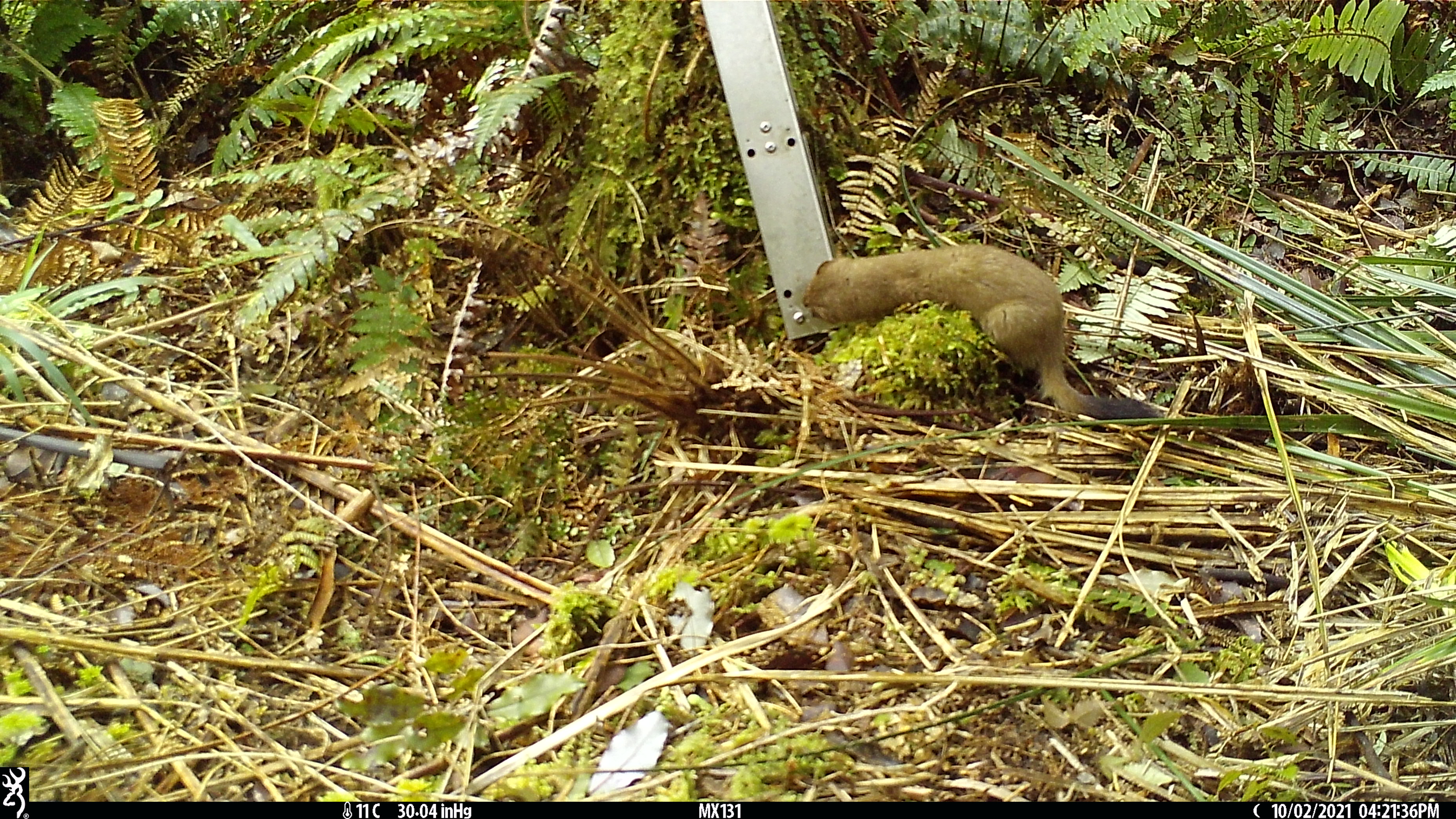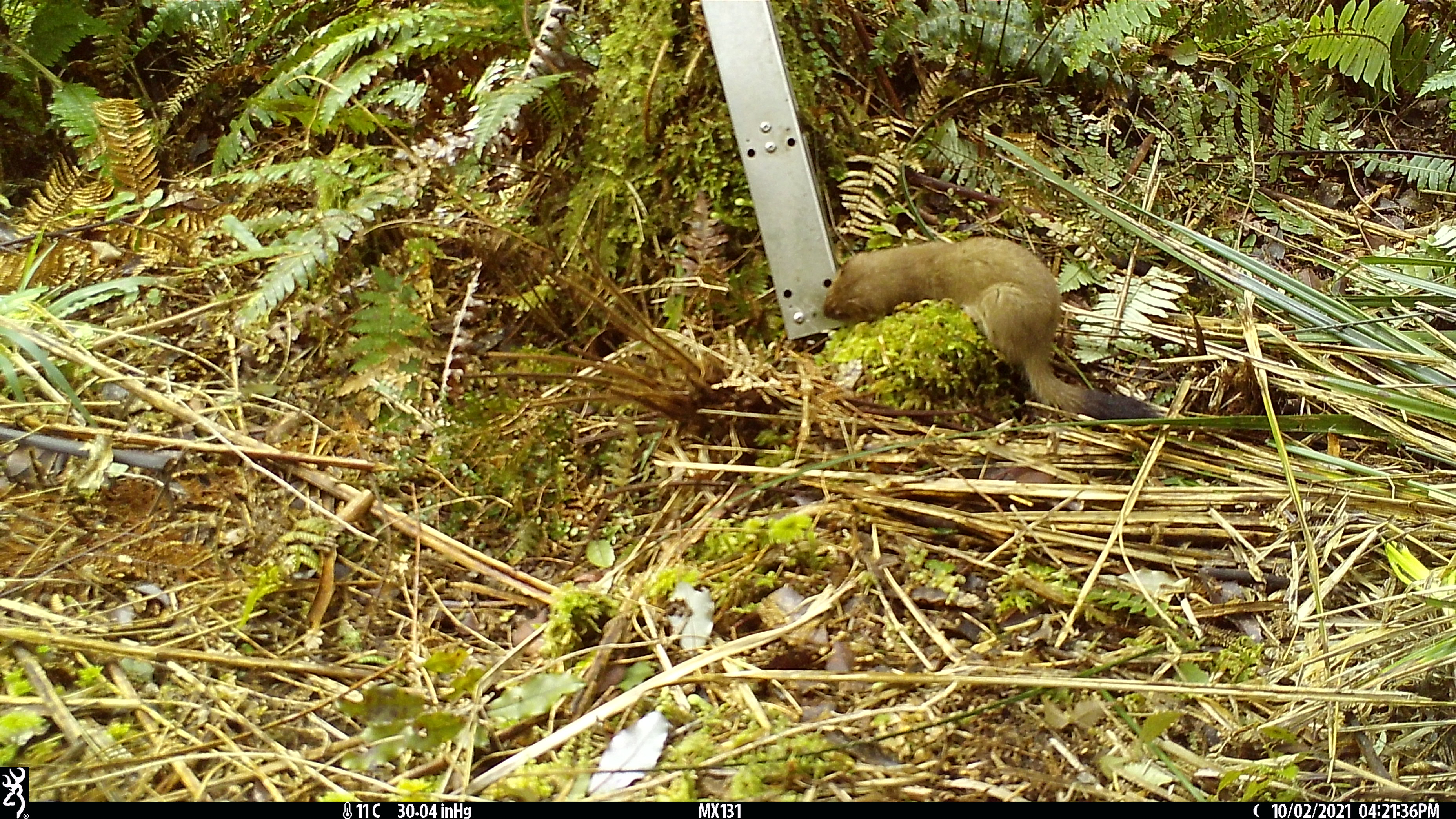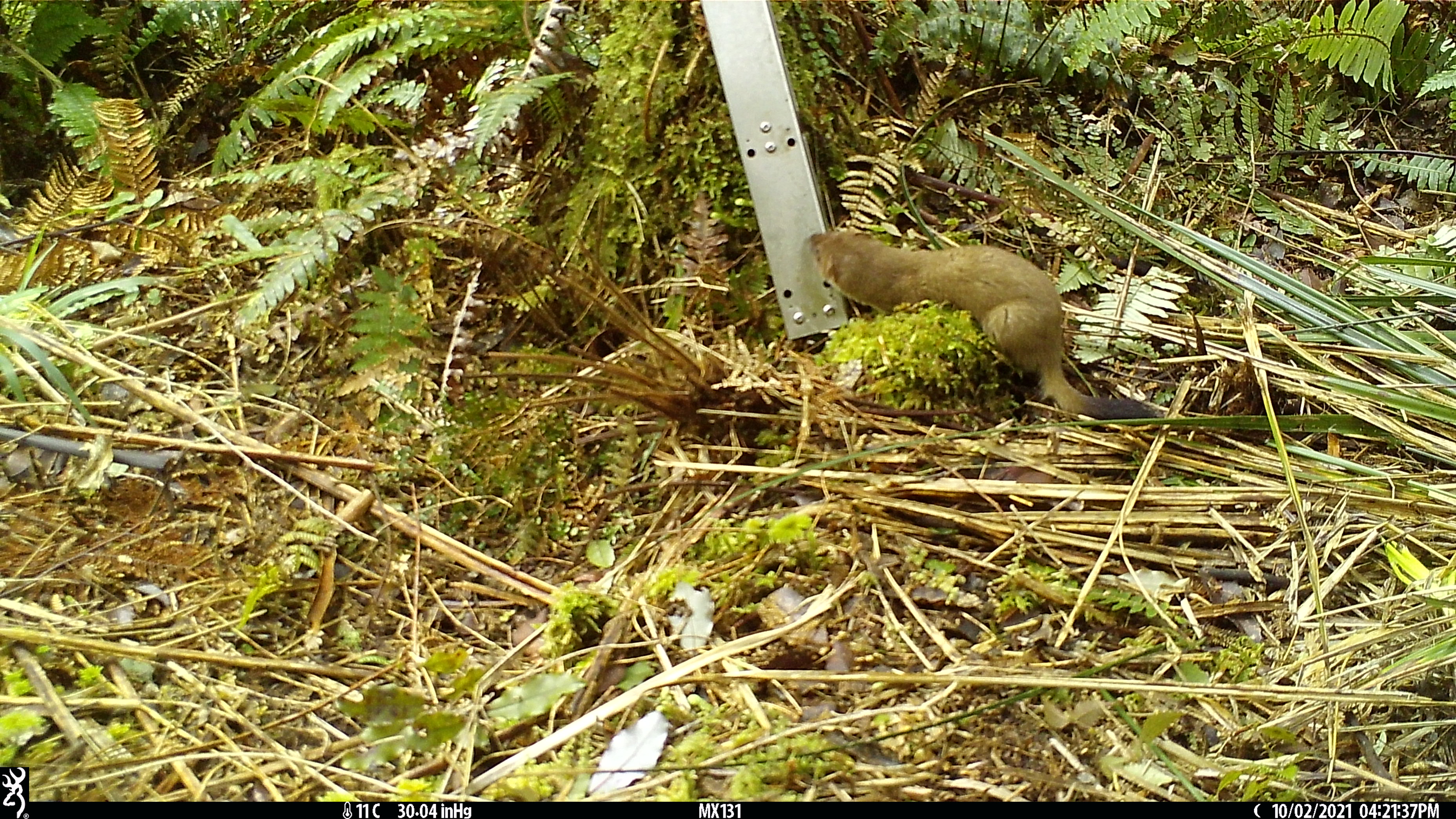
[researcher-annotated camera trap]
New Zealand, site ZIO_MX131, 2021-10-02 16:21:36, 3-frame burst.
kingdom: Animalia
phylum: Chordata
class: Mammalia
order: Carnivora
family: Mustelidae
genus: Mustela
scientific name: Mustela erminea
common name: stoat